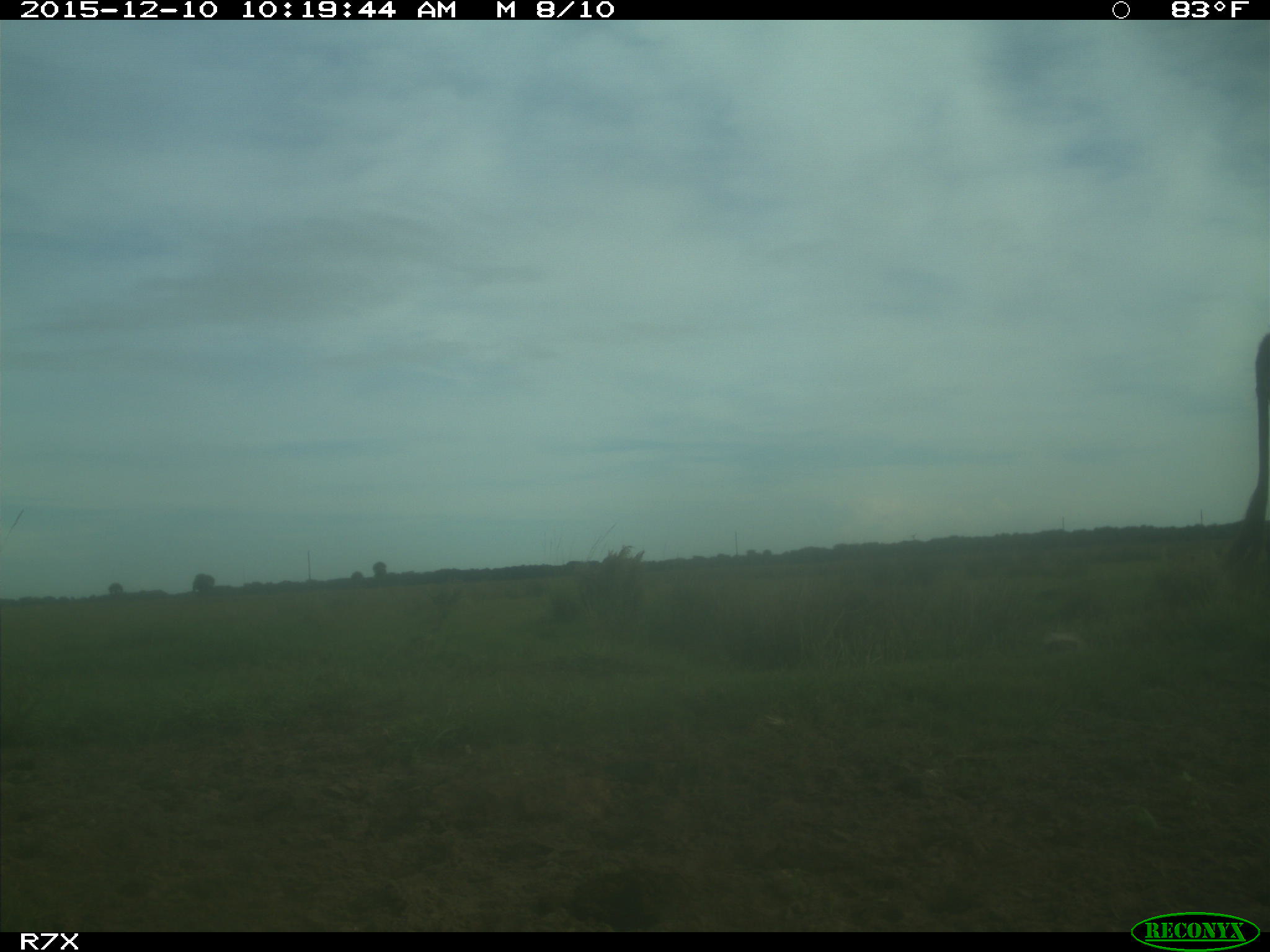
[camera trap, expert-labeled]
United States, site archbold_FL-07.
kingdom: Animalia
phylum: Chordata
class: Mammalia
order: Artiodactyla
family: Bovidae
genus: Bos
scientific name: Bos taurus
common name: domestic cow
Bos taurus (domestic cow).